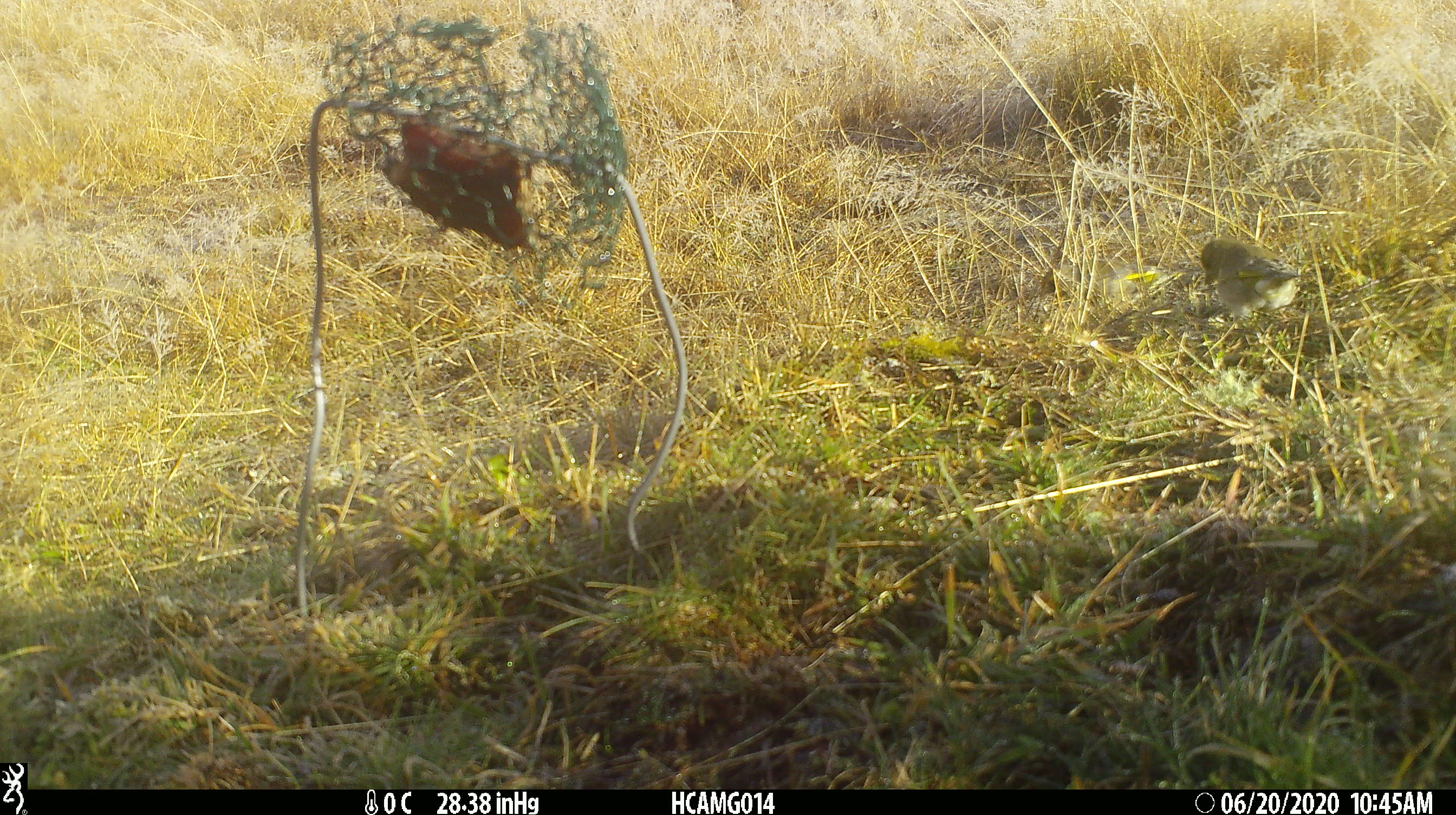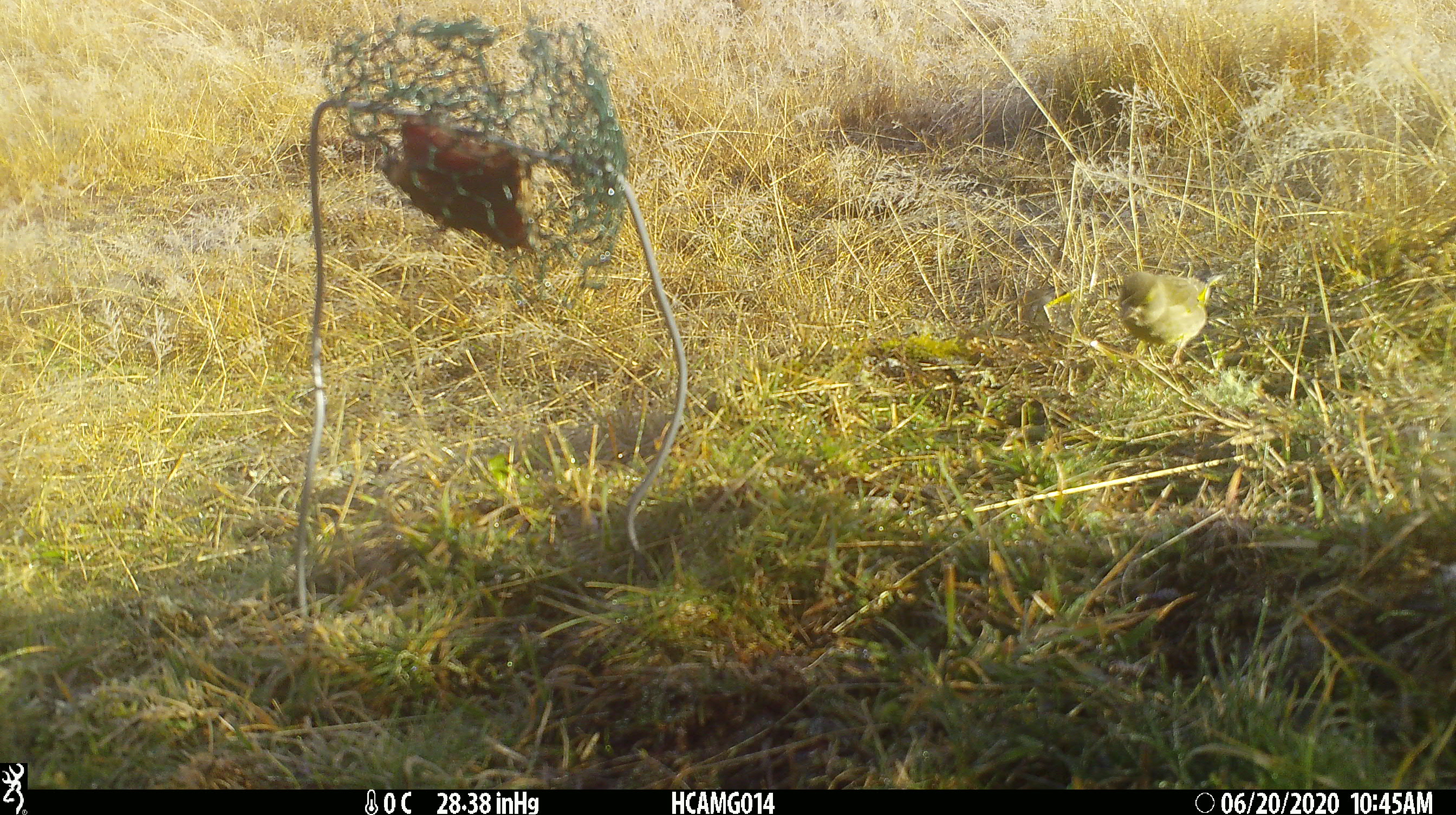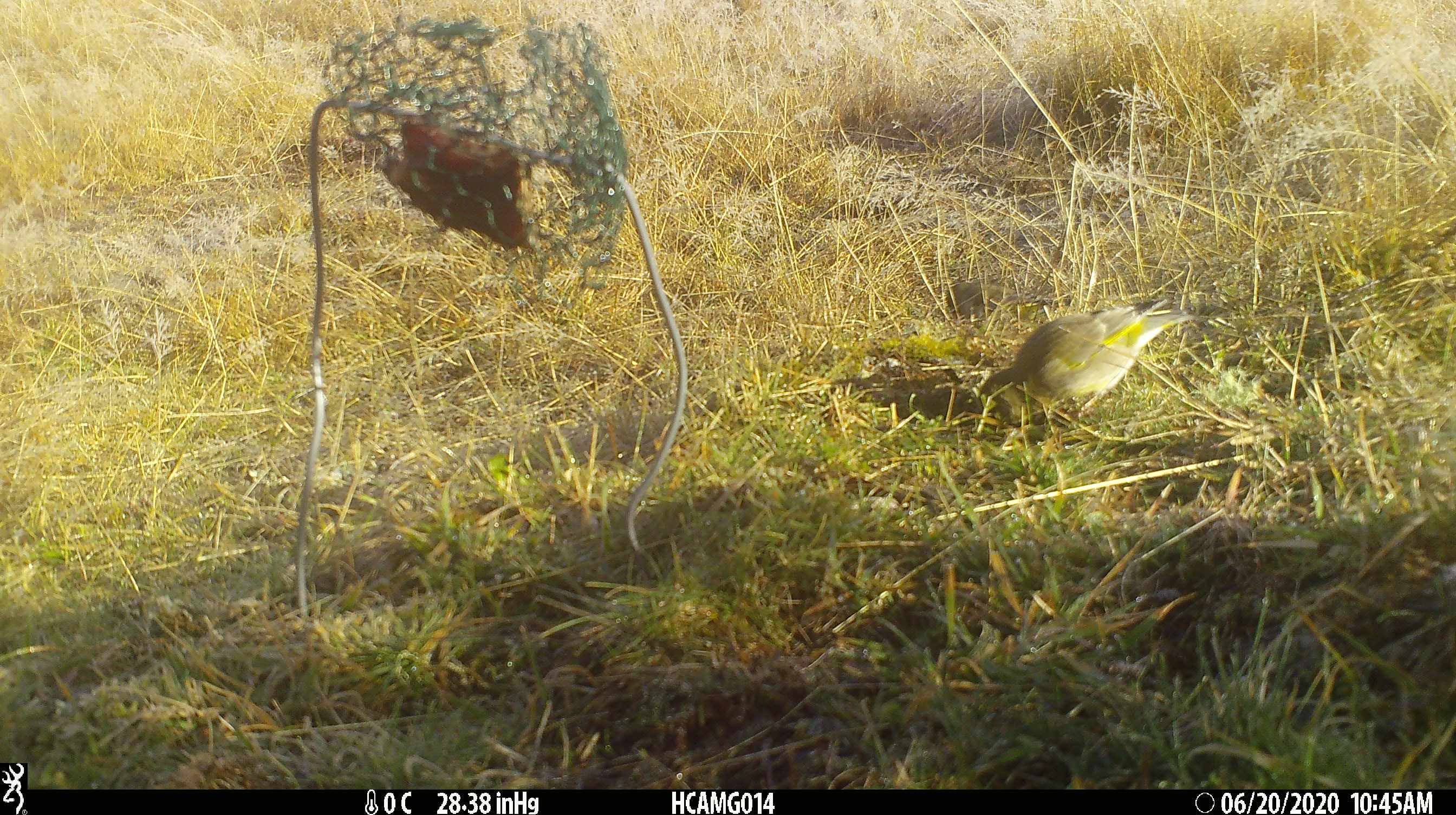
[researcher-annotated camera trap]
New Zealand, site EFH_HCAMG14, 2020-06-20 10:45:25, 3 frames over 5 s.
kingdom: Animalia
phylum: Chordata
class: Aves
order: Passeriformes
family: Fringillidae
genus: Chloris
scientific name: Chloris chloris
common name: greenfinch